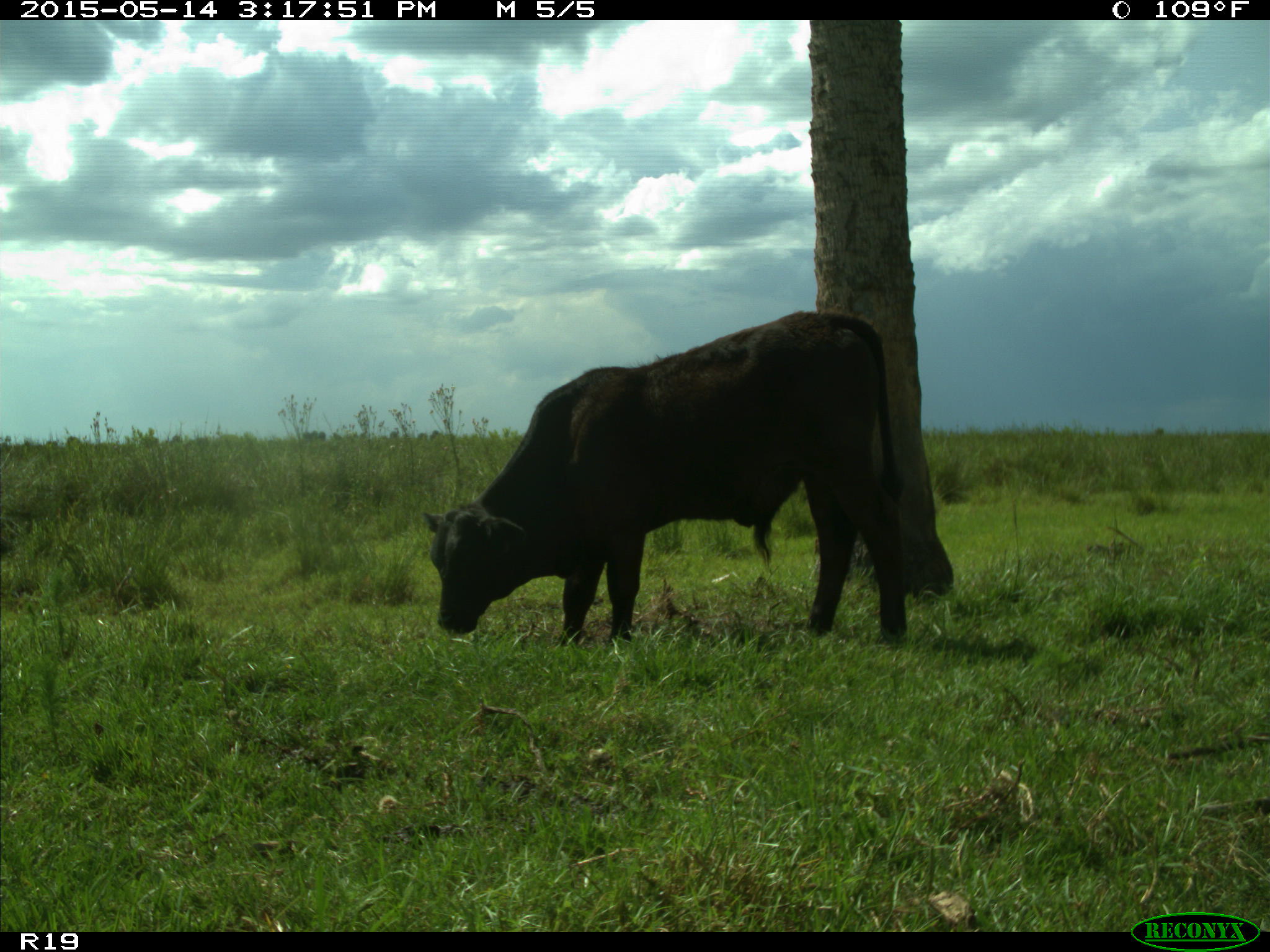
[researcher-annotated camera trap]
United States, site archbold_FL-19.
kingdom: Animalia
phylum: Chordata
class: Mammalia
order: Artiodactyla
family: Bovidae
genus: Bos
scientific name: Bos taurus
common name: domestic cow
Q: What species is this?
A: Bos taurus (domestic cow).